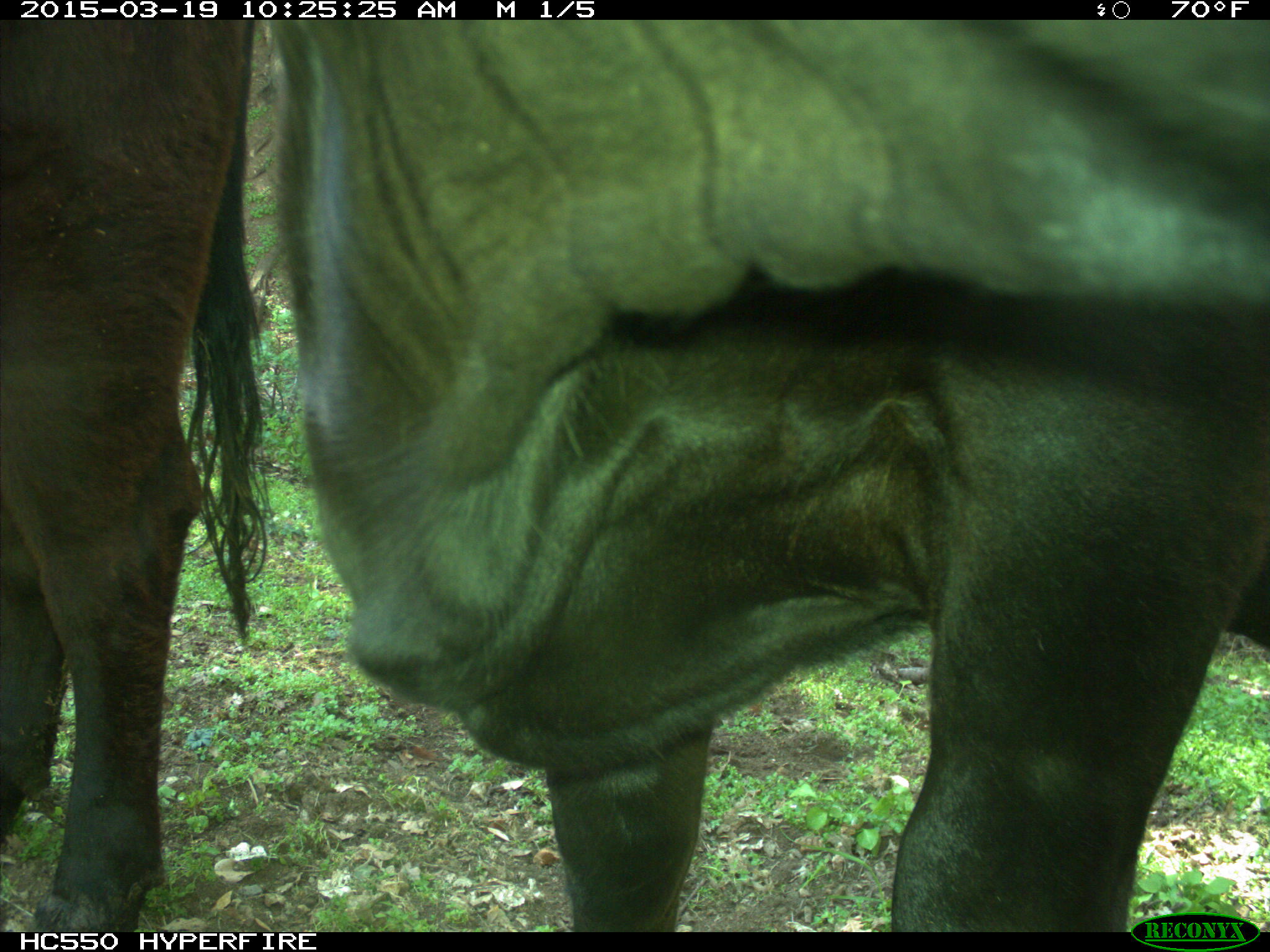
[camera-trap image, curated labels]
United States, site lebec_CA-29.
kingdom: Animalia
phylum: Chordata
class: Mammalia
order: Artiodactyla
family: Bovidae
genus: Bos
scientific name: Bos taurus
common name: domestic cow